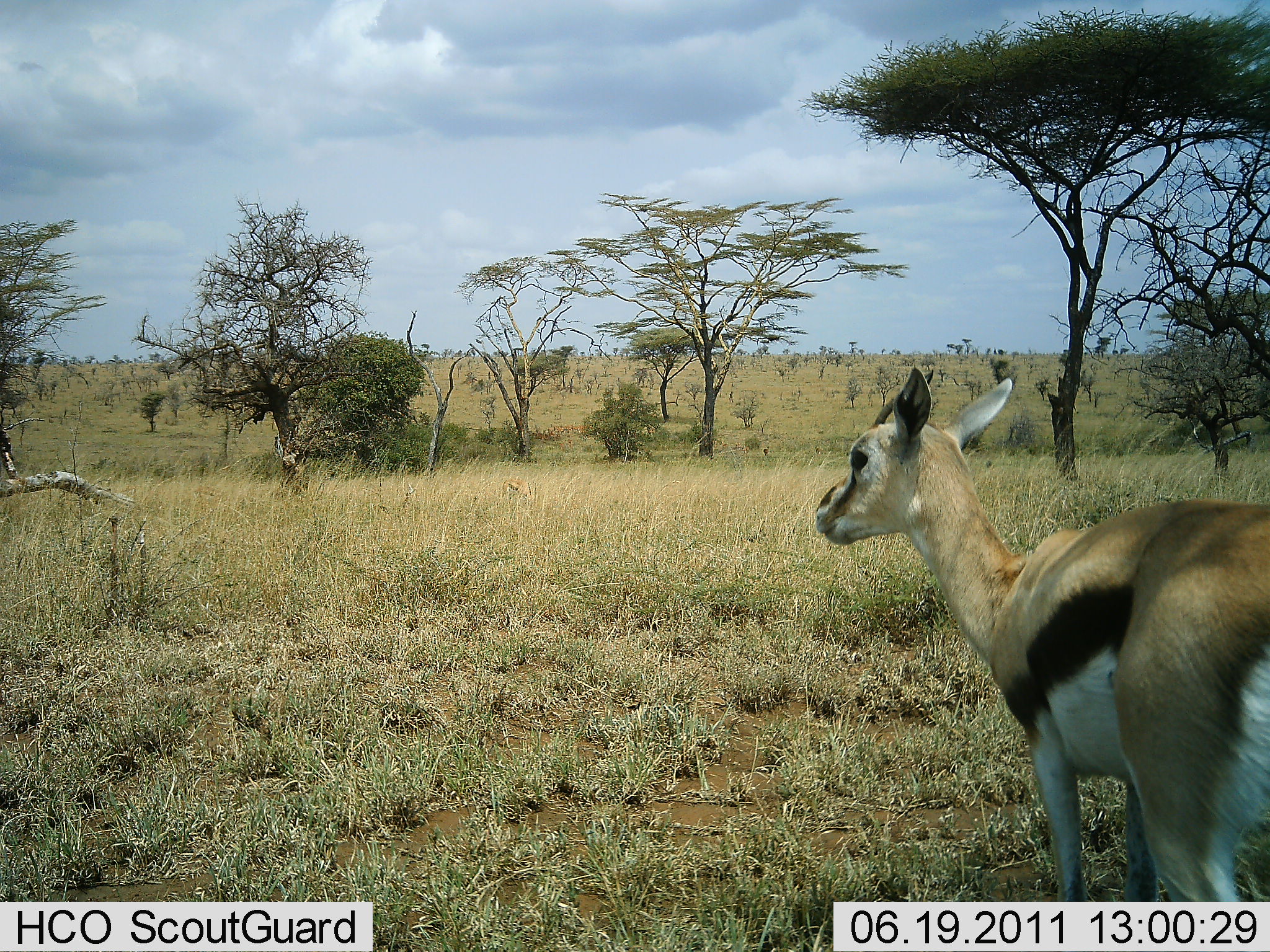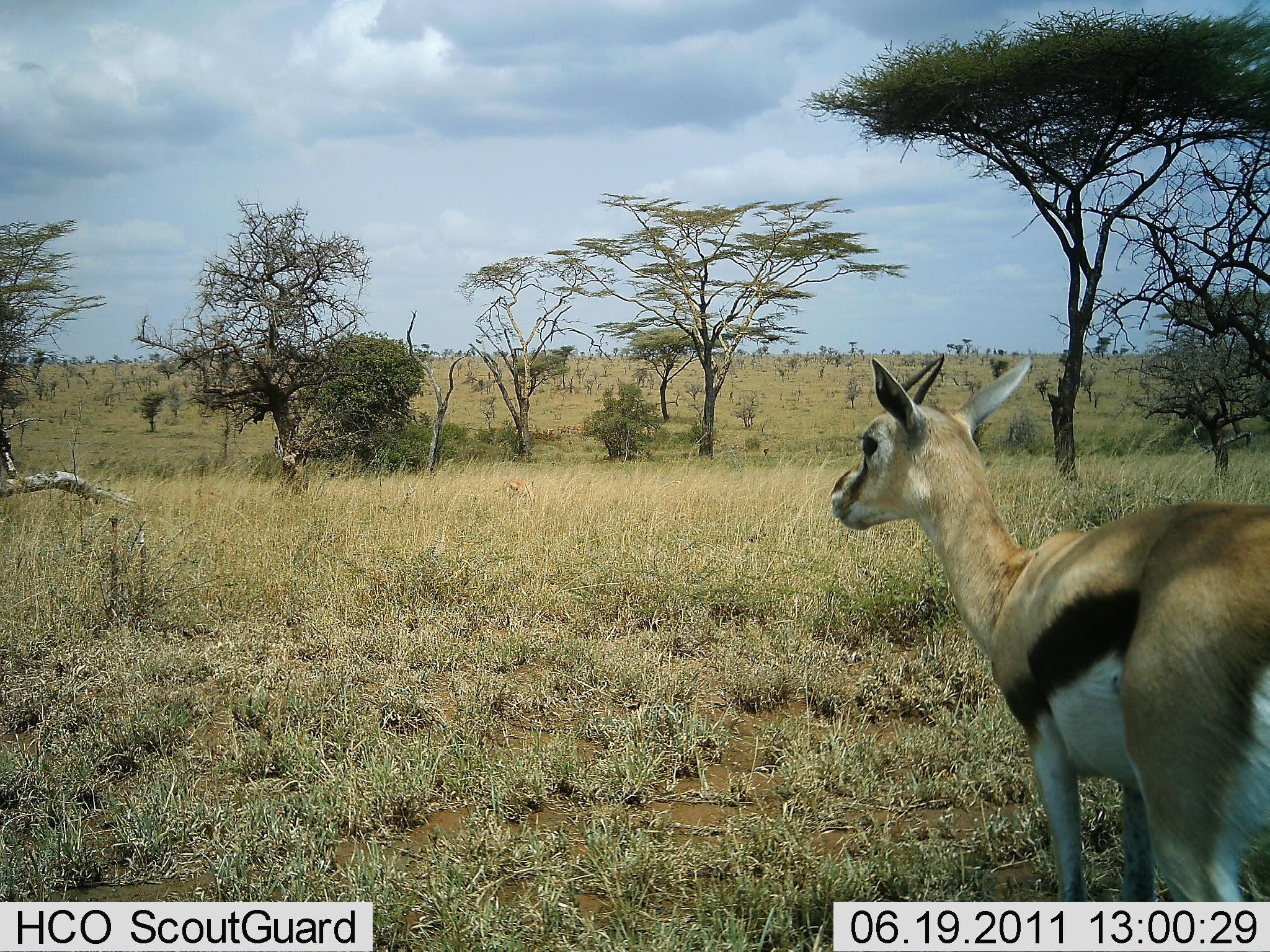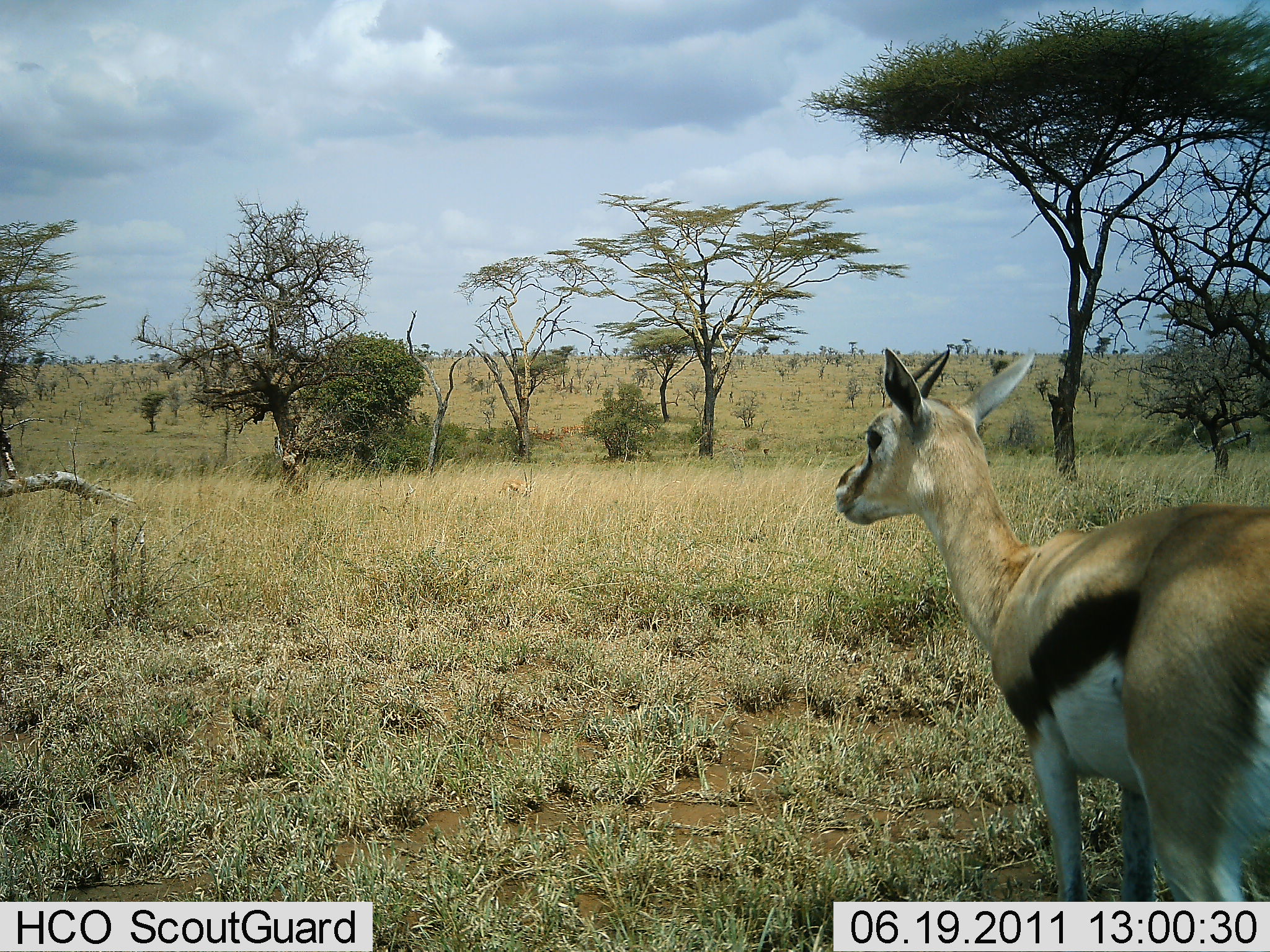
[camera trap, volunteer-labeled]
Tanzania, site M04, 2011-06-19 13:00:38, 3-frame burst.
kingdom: Animalia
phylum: Chordata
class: Mammalia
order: Artiodactyla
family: Bovidae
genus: Eudorcas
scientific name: Eudorcas thomsonii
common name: thomson's gazelle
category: gazellethomsons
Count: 1.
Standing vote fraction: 100%.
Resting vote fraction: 0%.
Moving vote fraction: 0%.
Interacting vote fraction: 0%.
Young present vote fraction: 0%.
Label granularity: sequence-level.